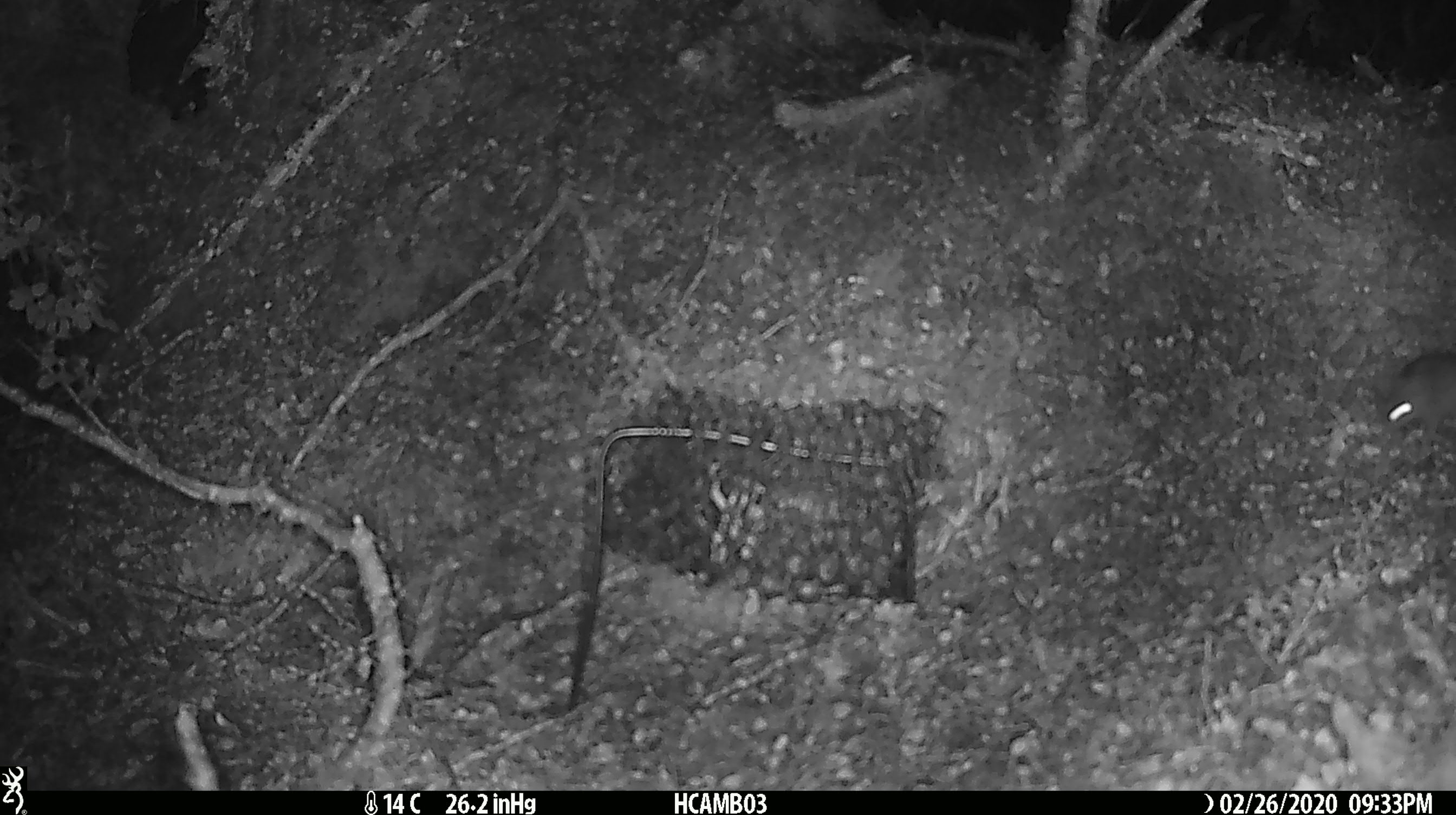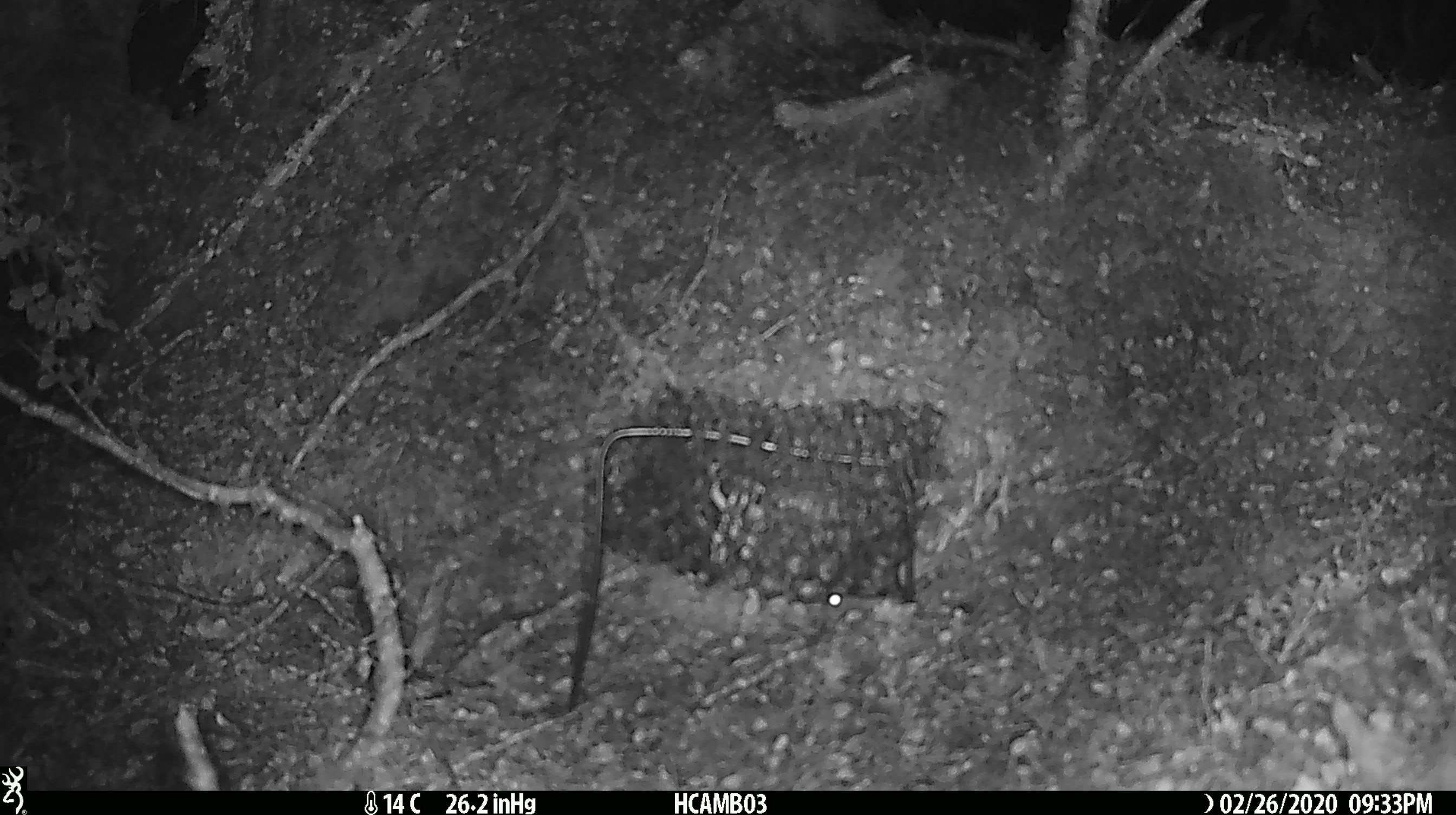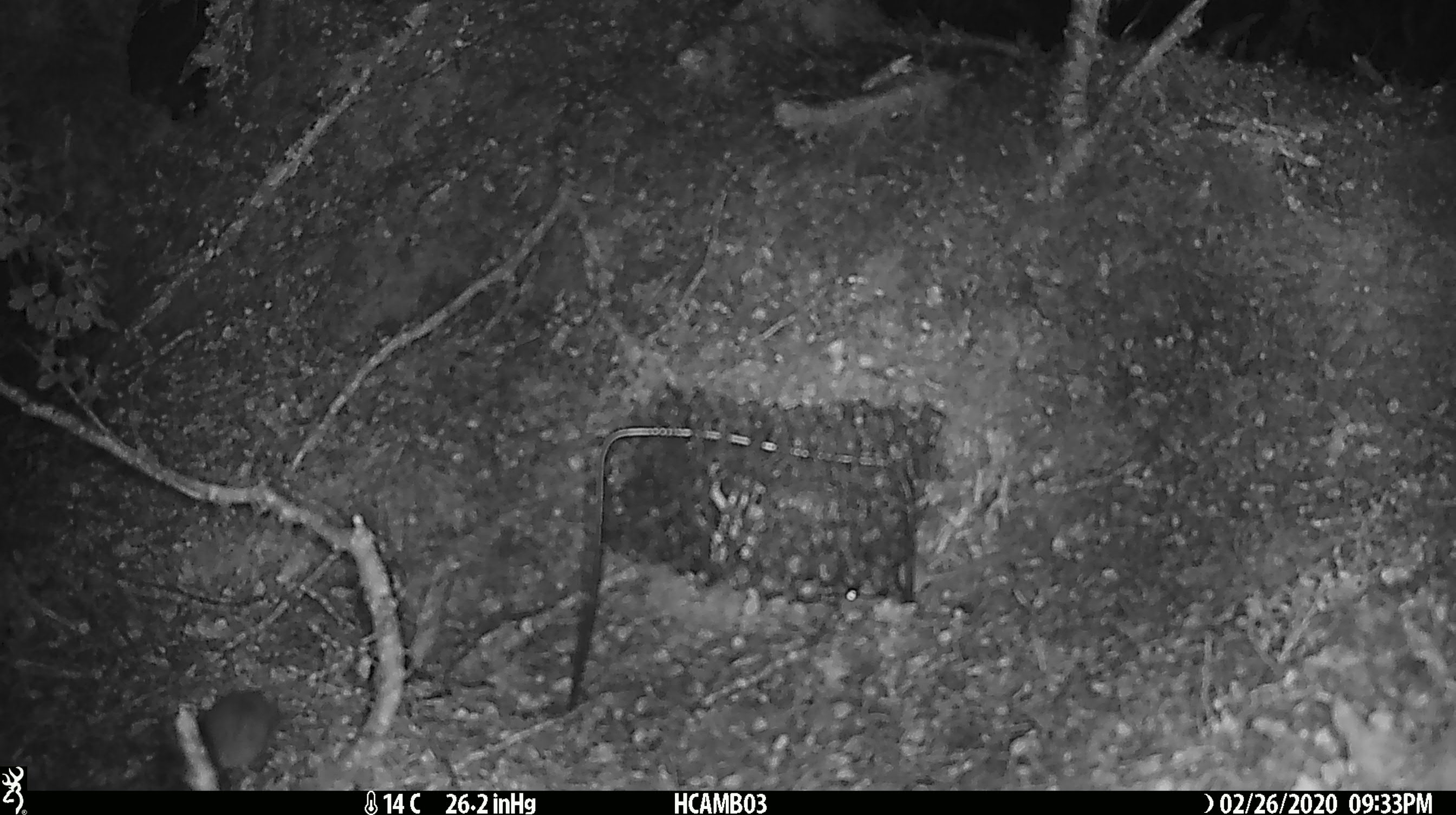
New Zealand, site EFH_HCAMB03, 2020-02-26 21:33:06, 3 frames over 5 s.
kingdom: Animalia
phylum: Chordata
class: Mammalia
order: Rodentia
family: Muridae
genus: Mus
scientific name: Mus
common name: mouse